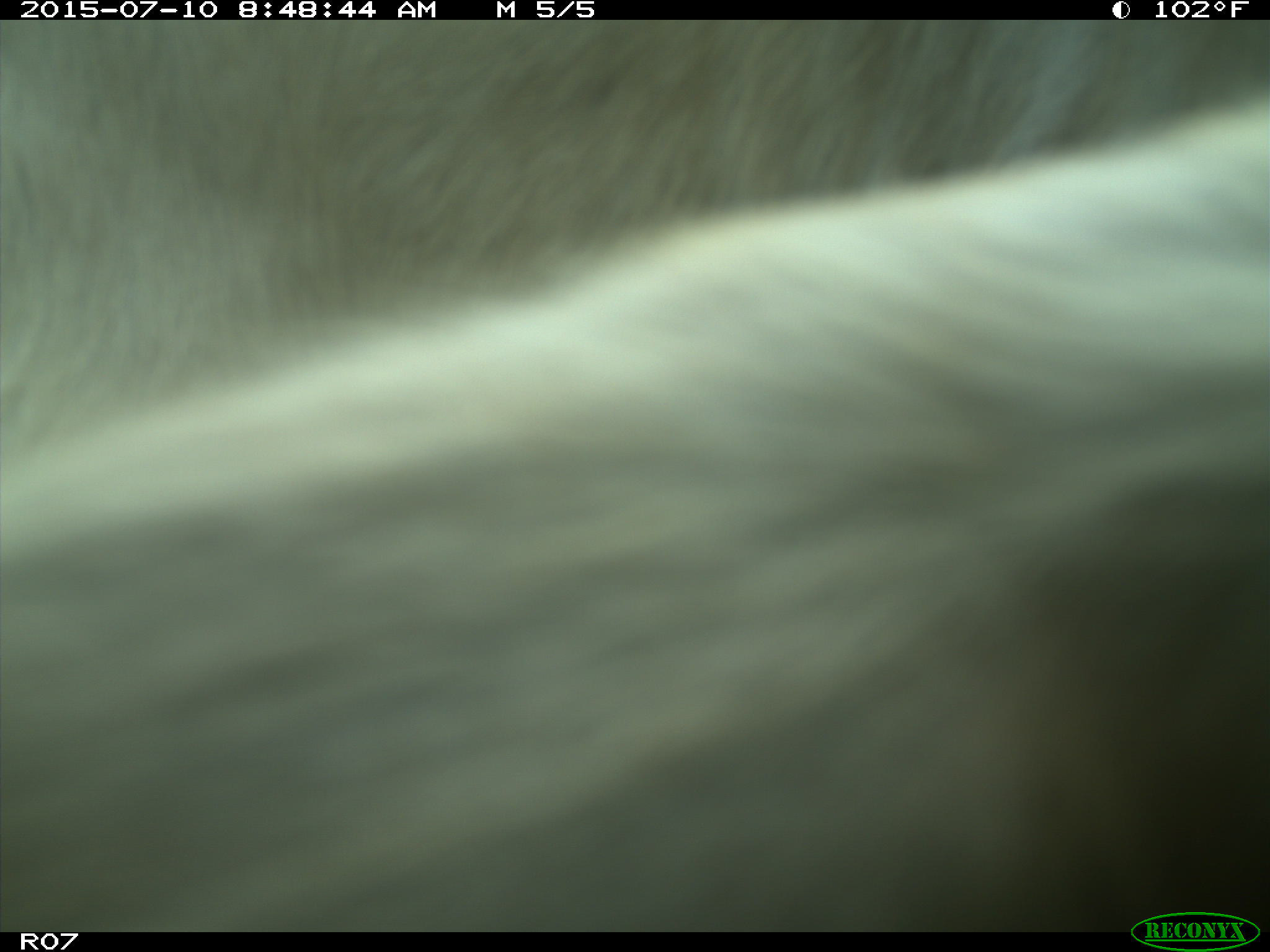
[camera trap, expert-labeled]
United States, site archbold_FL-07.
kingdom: Animalia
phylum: Chordata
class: Mammalia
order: Artiodactyla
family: Bovidae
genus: Bos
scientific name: Bos taurus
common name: domestic cow